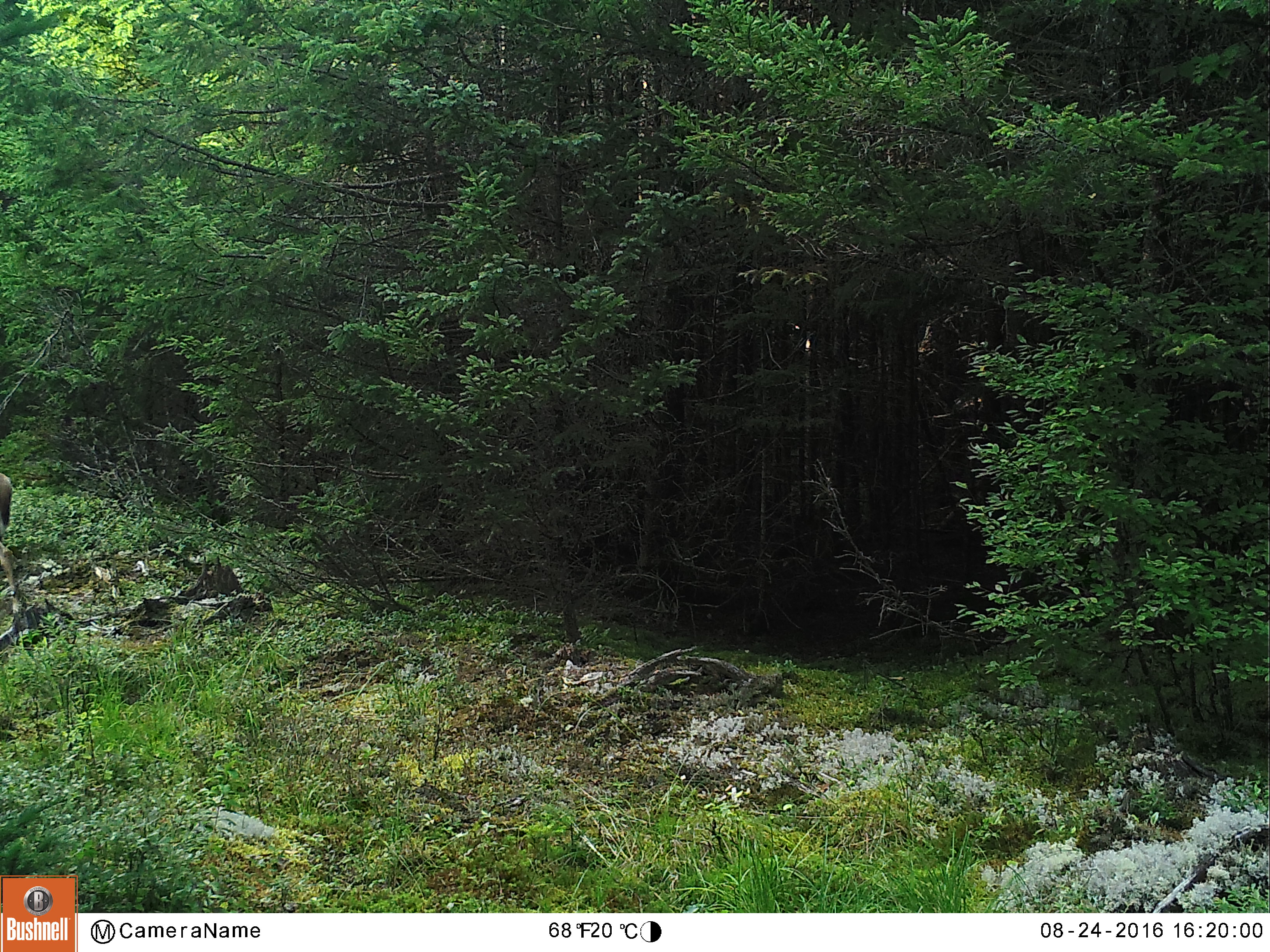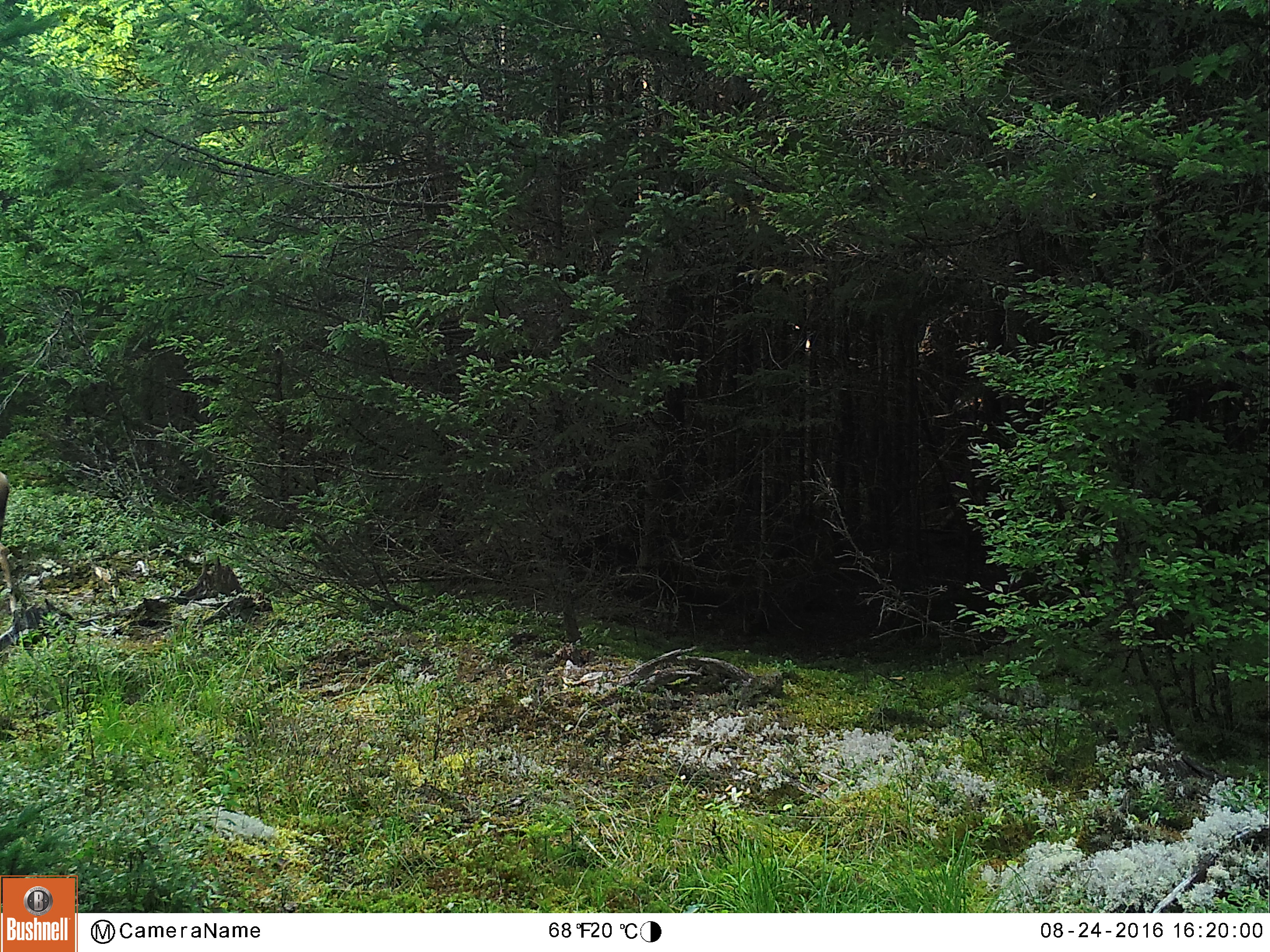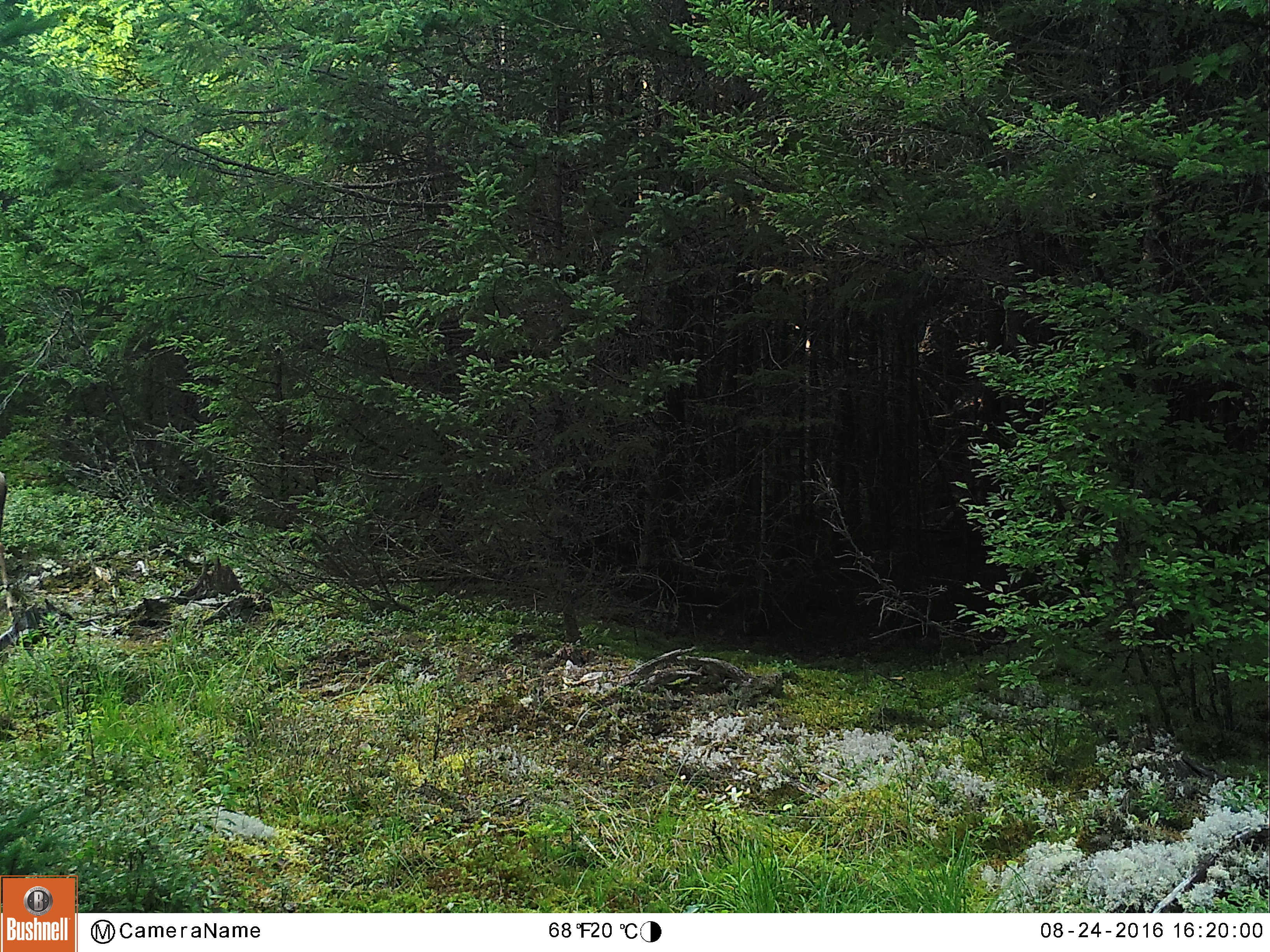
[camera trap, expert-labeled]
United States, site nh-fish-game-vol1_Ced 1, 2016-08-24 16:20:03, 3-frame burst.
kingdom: Animalia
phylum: Chordata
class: Mammalia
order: Artiodactyla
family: Cervidae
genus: Odocoileus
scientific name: Odocoileus virginianus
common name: white-tailed deer